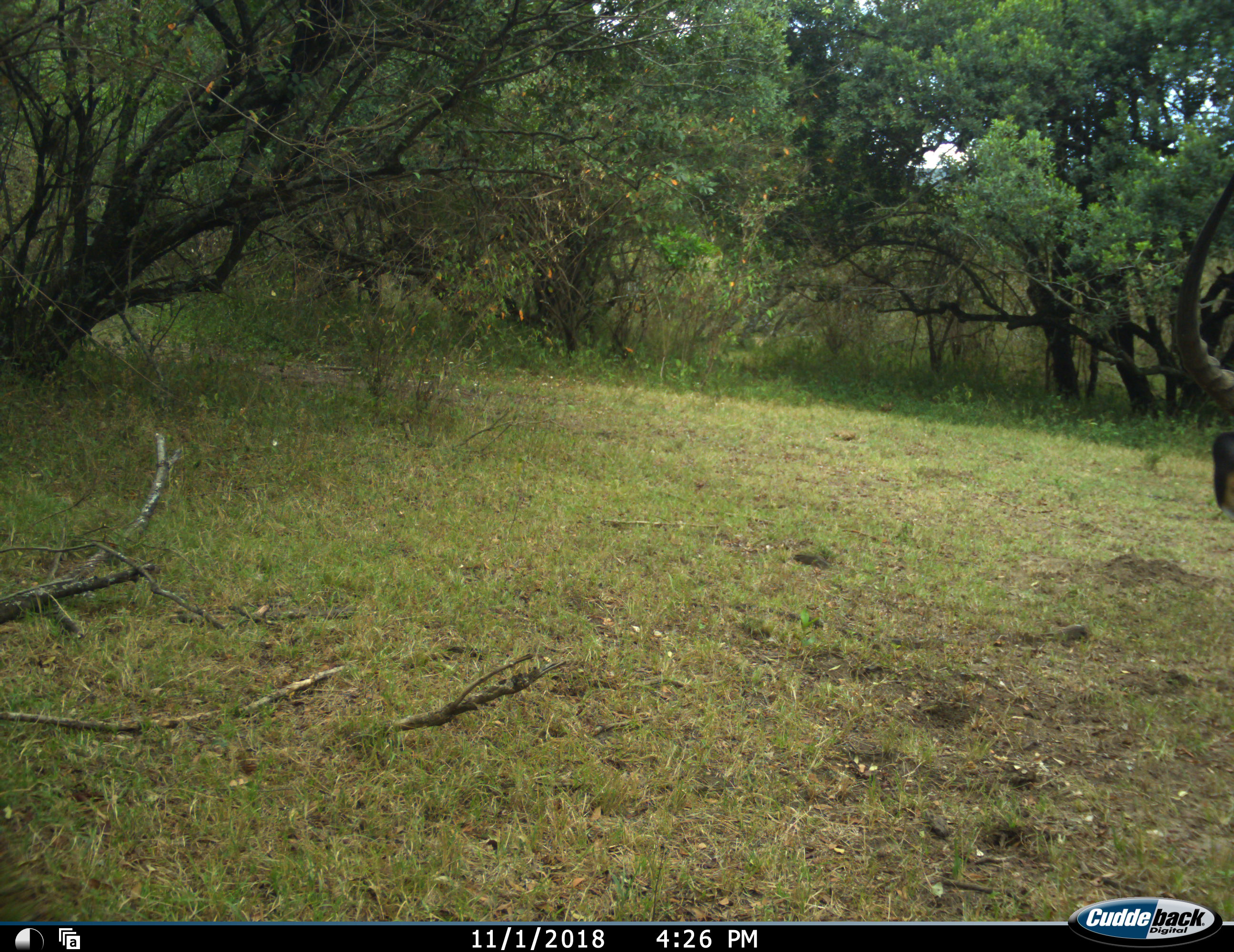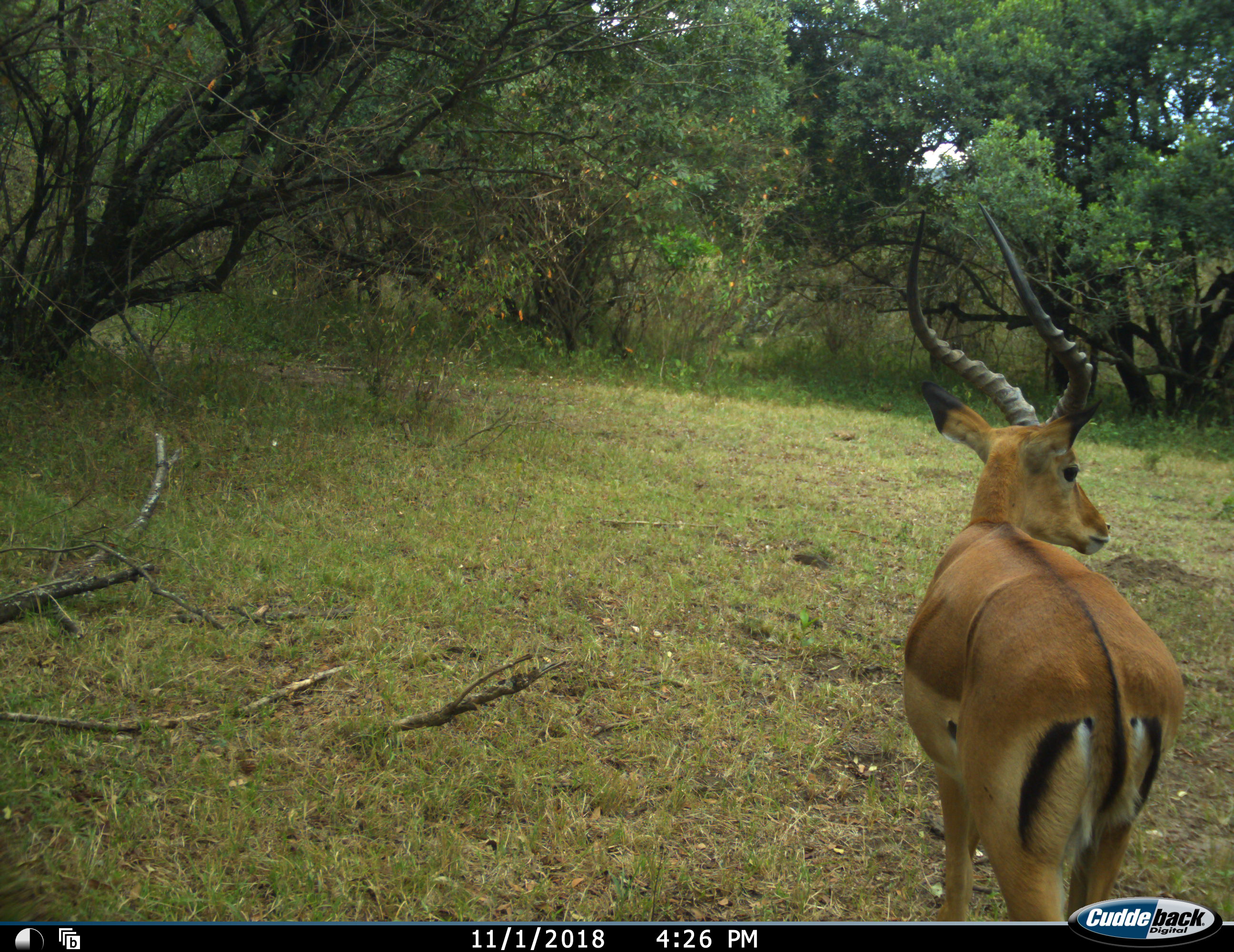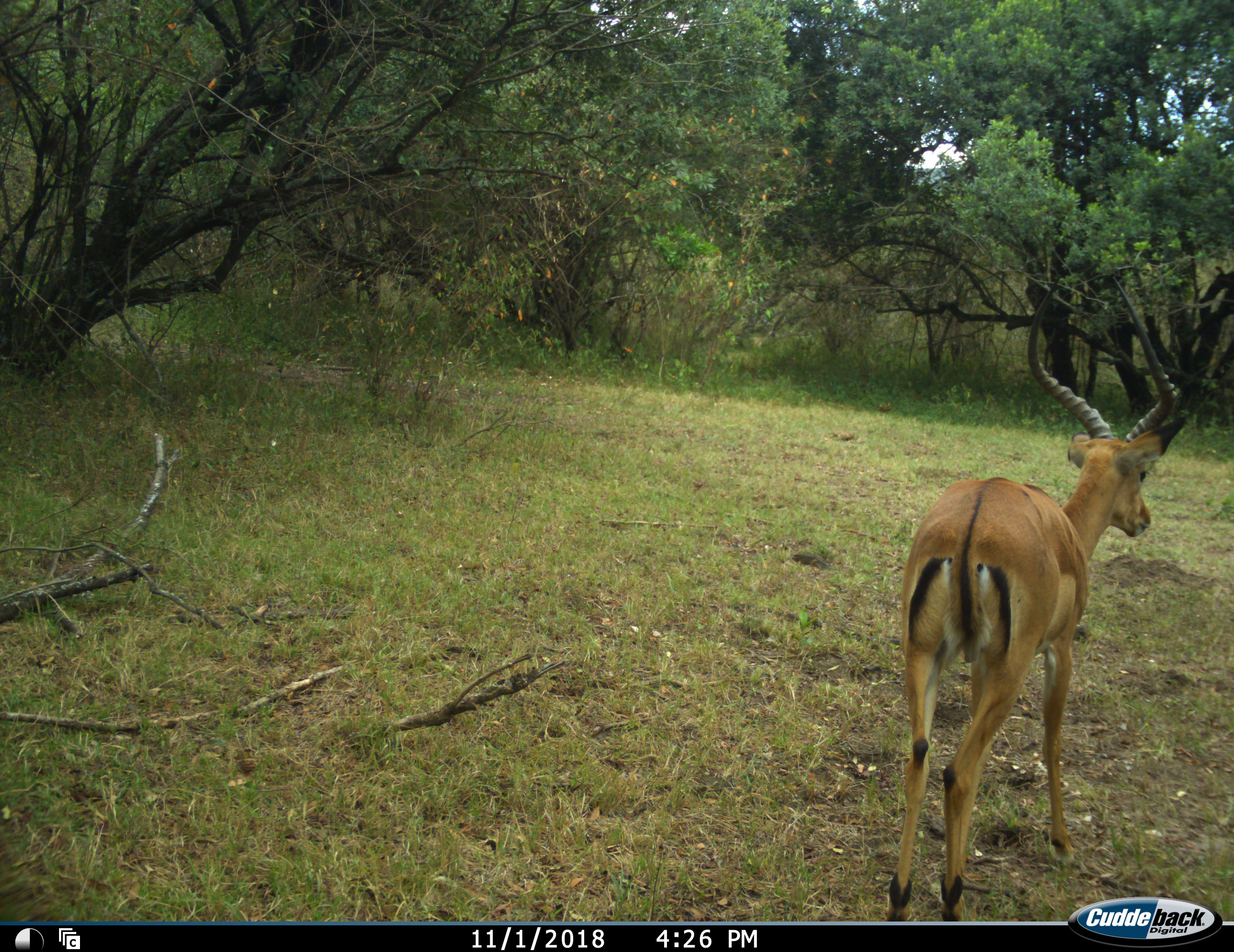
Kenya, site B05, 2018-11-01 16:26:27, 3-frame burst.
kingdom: Animalia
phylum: Chordata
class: Mammalia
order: Artiodactyla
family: Bovidae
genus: Aepyceros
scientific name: Aepyceros melampus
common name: impala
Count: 1.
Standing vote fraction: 0%.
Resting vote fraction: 0%.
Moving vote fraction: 100%.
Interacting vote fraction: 0%.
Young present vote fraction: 0%.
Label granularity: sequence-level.